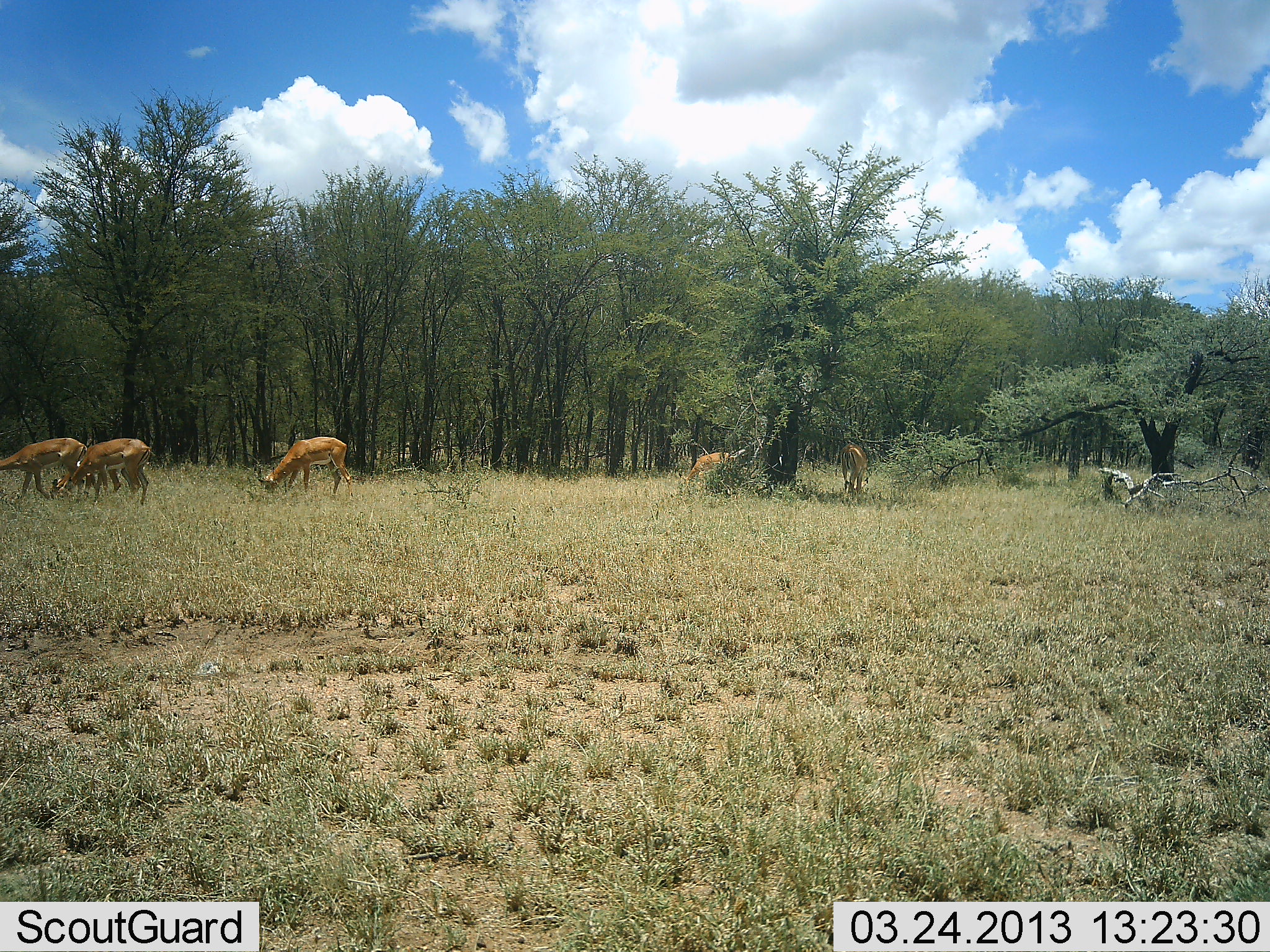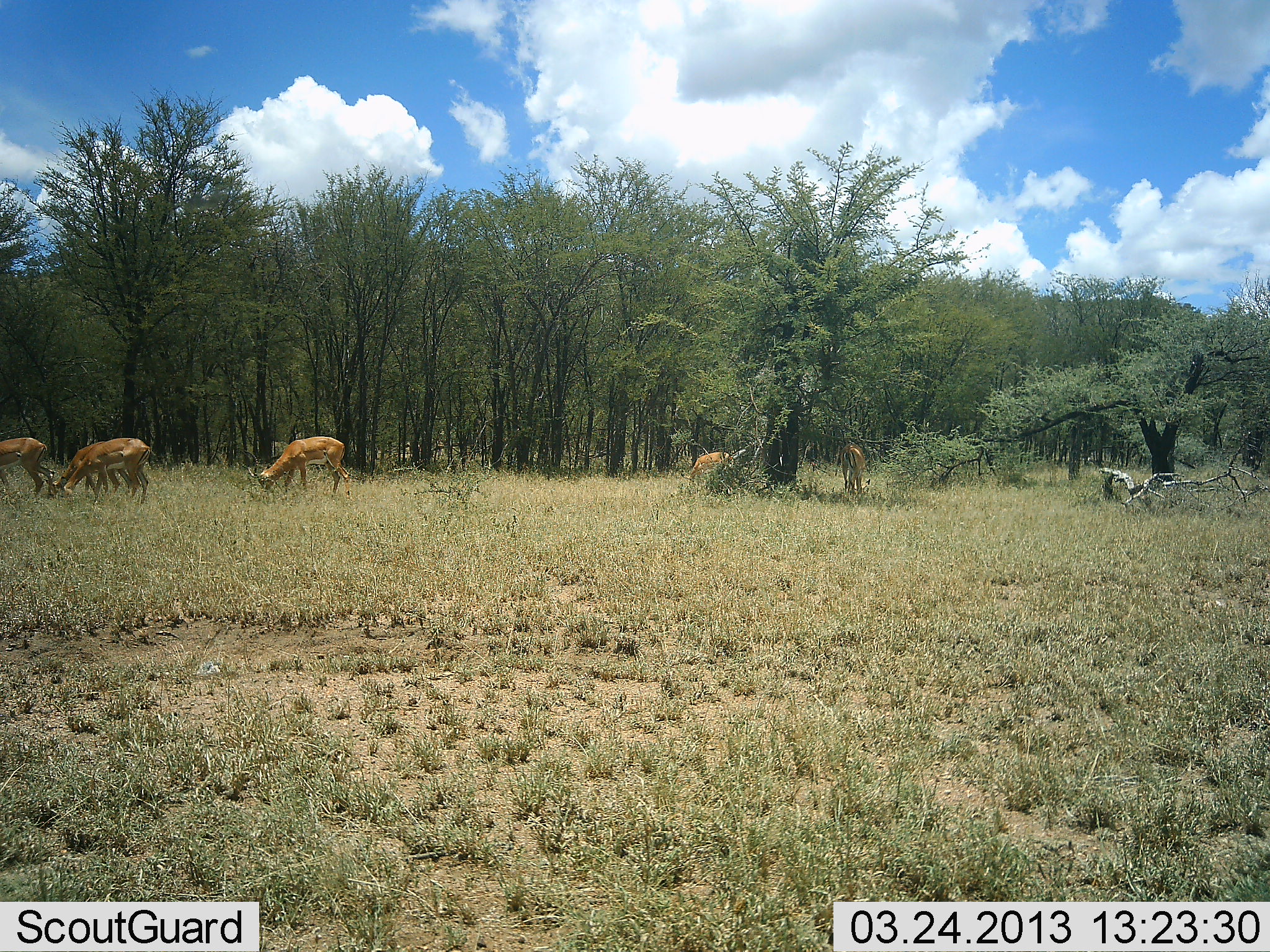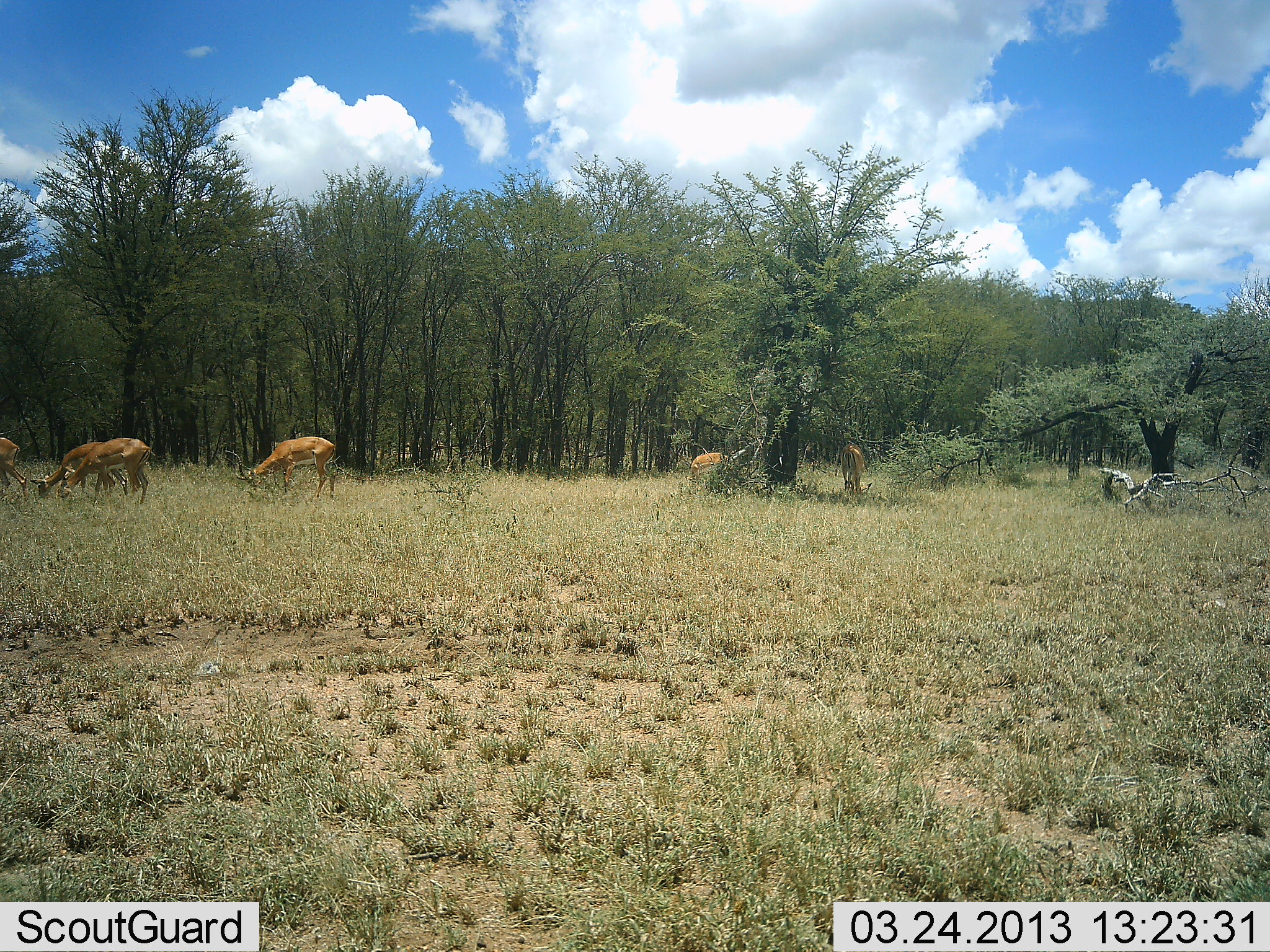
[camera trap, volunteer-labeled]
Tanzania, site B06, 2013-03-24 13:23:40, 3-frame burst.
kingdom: Animalia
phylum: Chordata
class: Mammalia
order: Artiodactyla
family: Bovidae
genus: Aepyceros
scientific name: Aepyceros melampus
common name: impala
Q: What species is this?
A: Impala (Aepyceros melampus).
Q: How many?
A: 6.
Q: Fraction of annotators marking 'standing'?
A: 22%.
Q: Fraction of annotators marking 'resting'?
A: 0%.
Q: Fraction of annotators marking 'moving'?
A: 35%.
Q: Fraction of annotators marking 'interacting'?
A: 0%.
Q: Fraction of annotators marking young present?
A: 4%.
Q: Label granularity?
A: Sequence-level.